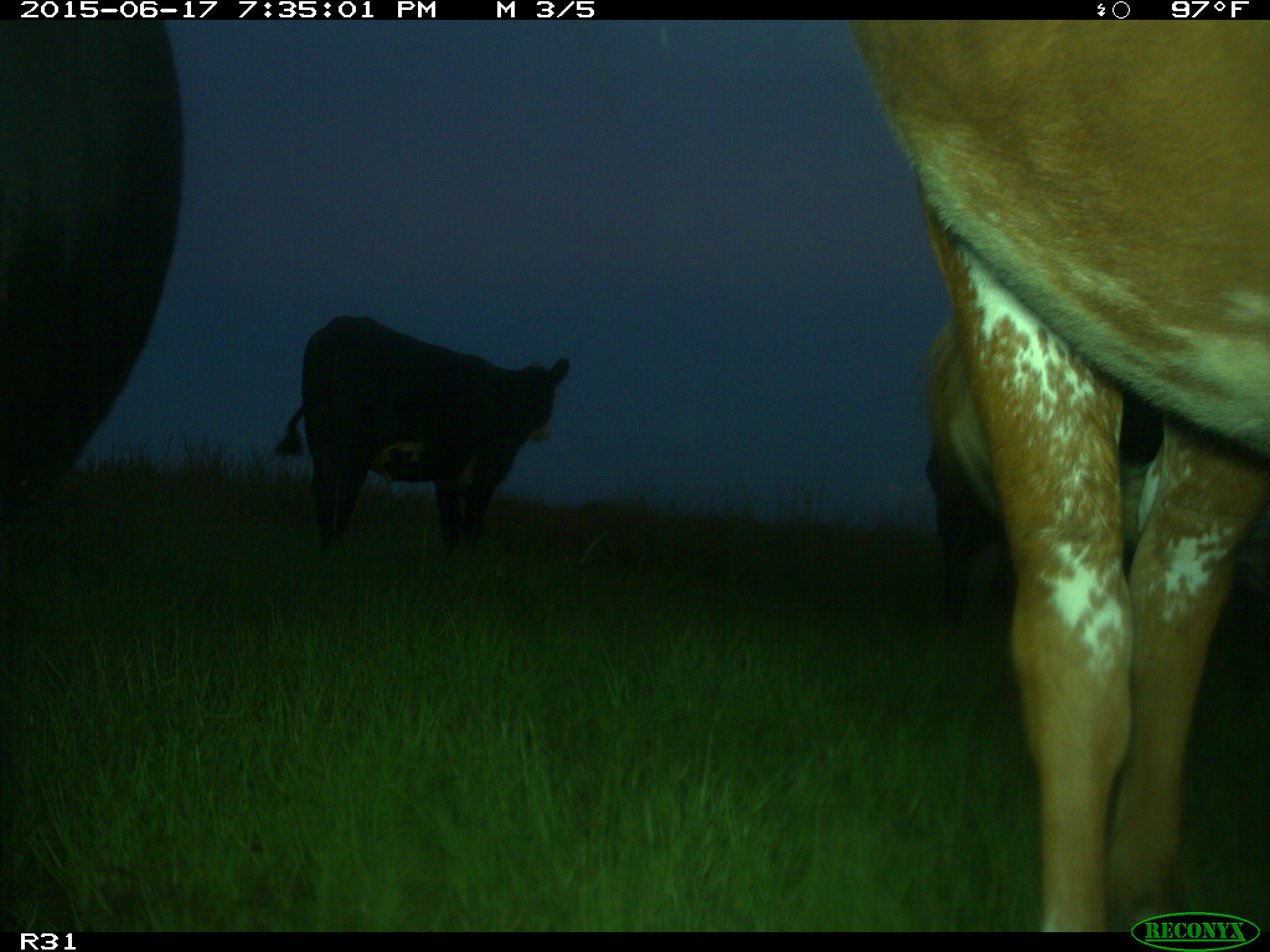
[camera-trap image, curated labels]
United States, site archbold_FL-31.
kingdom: Animalia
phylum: Chordata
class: Mammalia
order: Artiodactyla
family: Bovidae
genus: Bos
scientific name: Bos taurus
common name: domestic cow